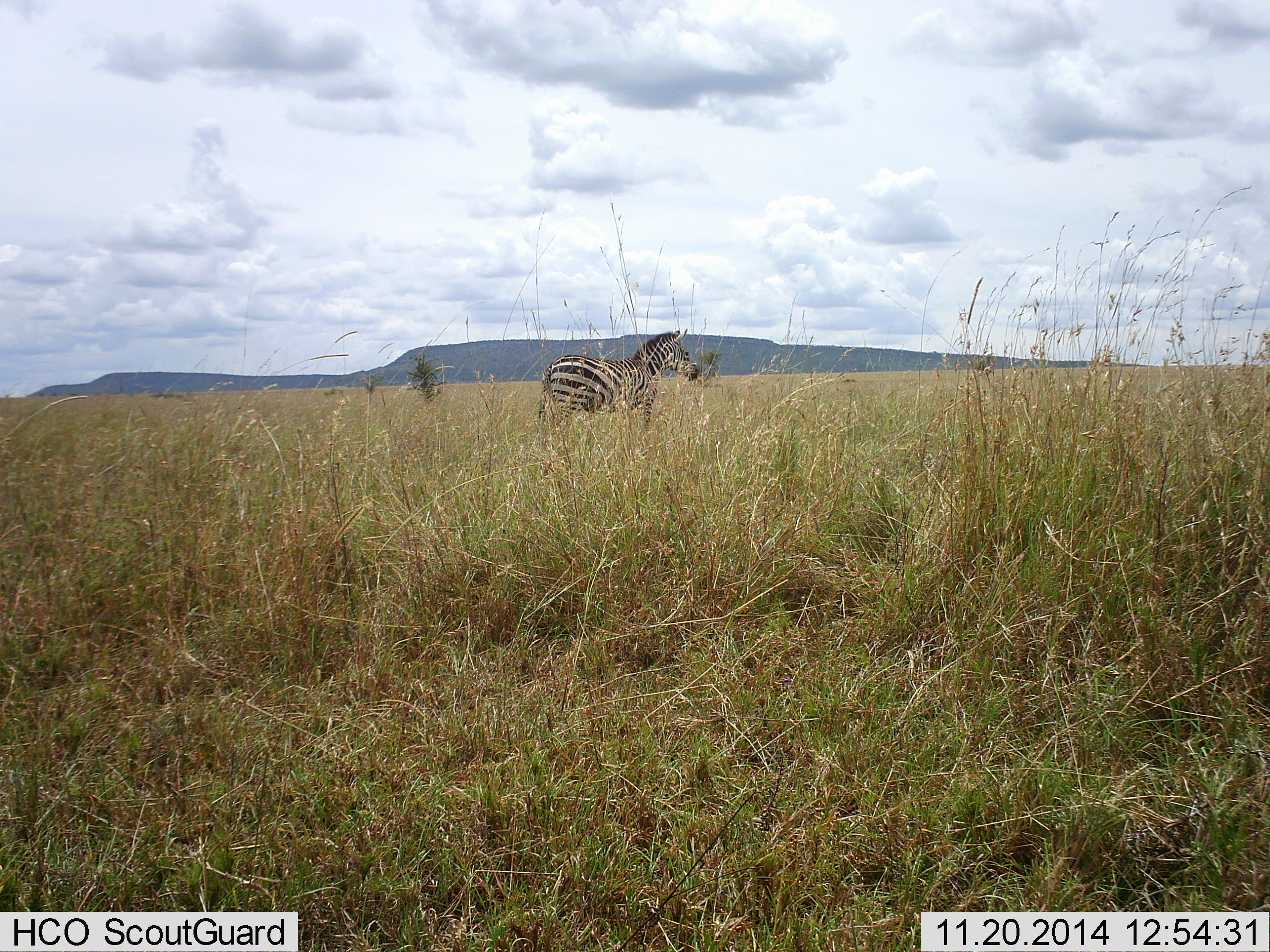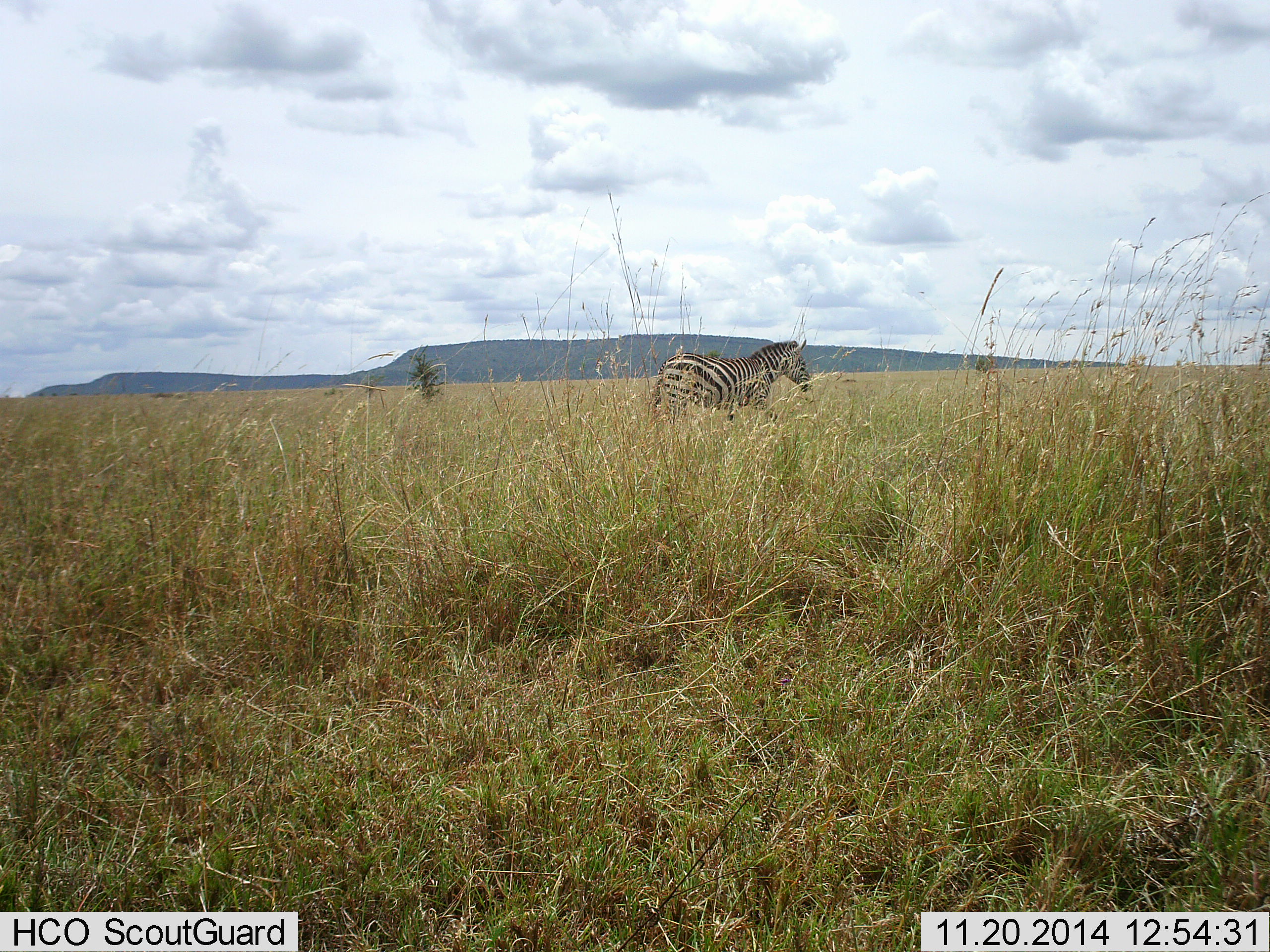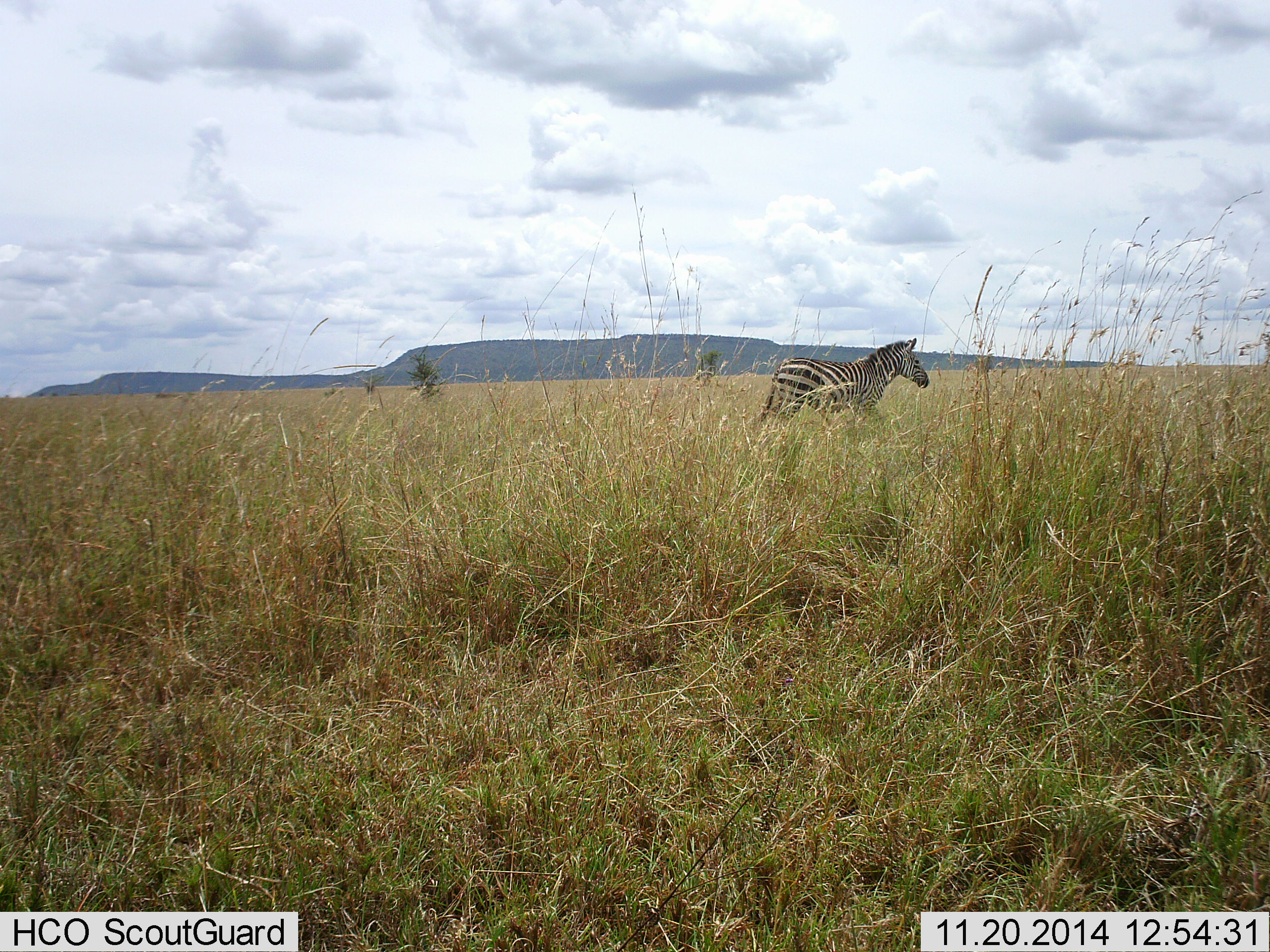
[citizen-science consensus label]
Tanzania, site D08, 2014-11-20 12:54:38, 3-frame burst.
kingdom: Animalia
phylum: Chordata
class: Mammalia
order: Perissodactyla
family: Equidae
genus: Equus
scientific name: Equus quagga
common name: plains zebra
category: zebra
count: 1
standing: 20%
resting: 0%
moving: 90%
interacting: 0%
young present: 0%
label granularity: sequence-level